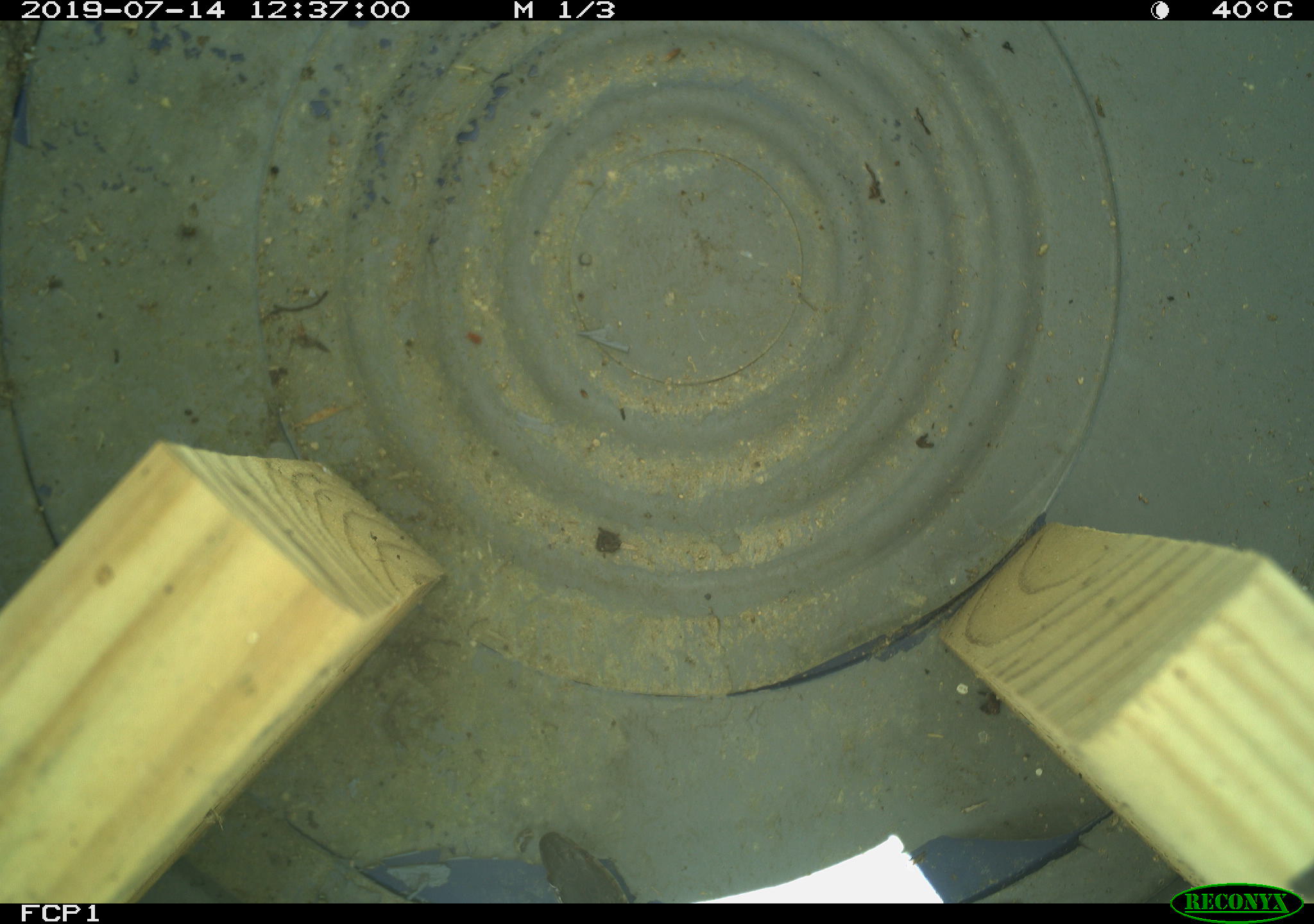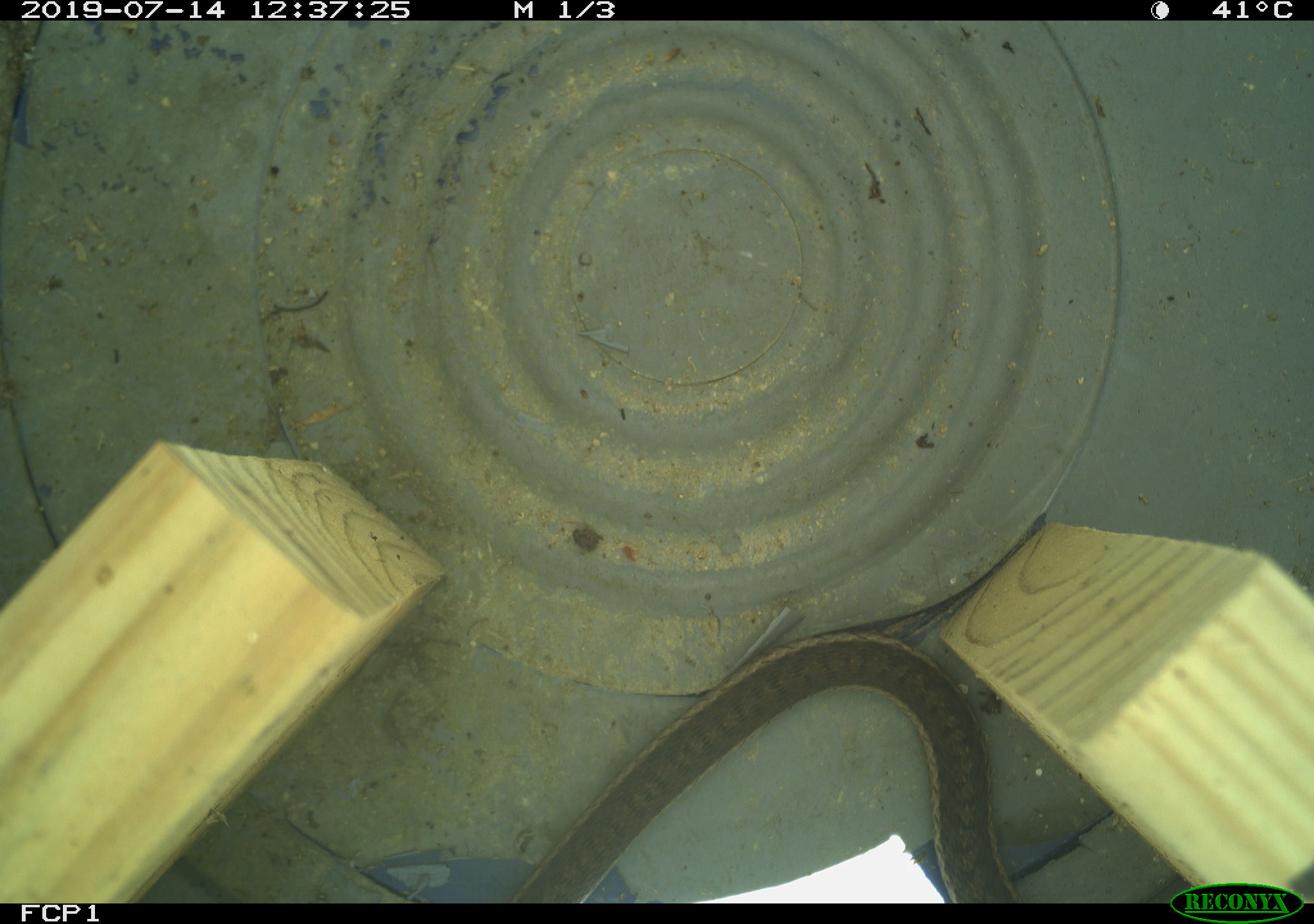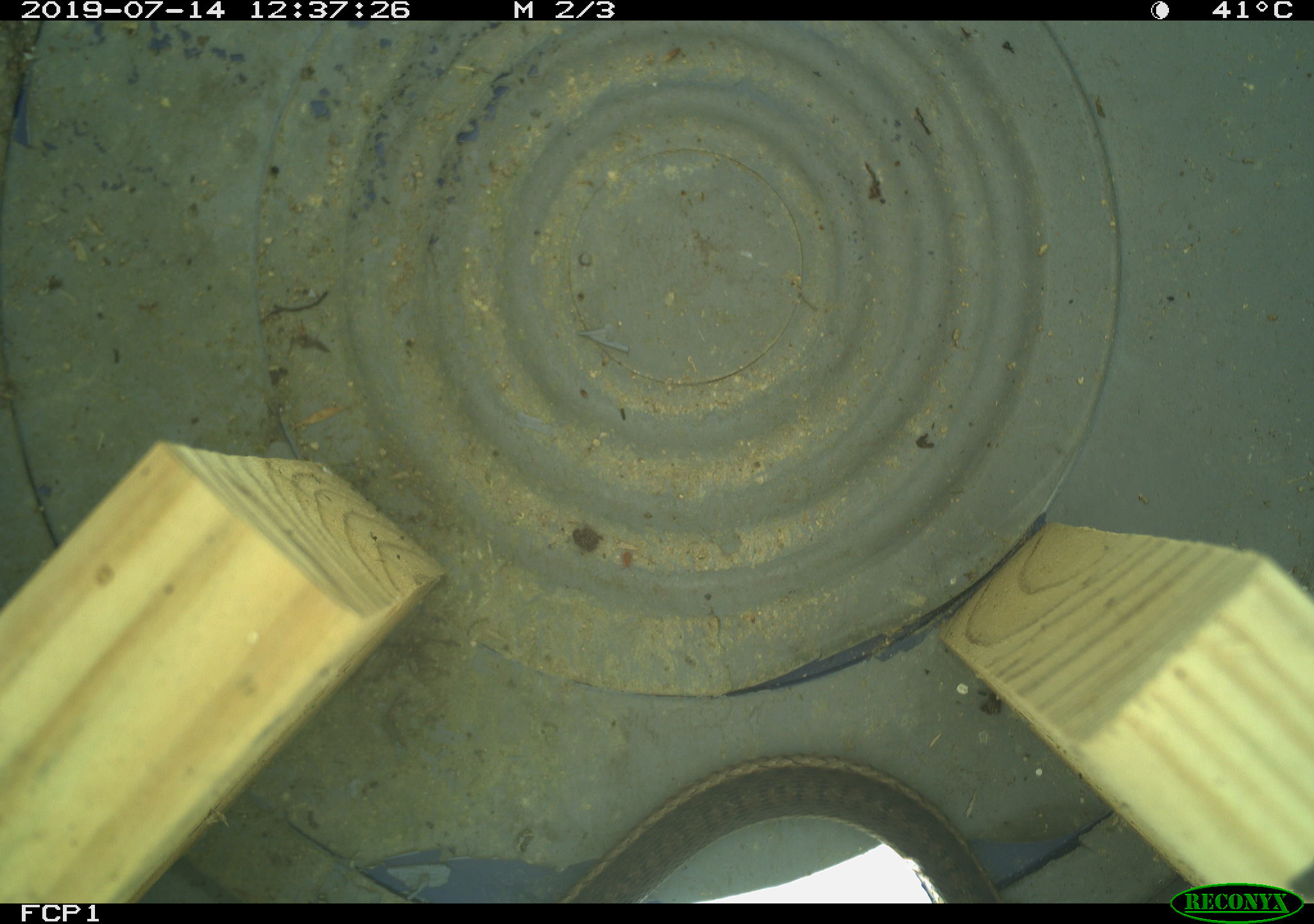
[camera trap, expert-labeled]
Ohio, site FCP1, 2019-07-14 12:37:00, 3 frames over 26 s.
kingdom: Animalia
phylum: Chordata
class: Reptilia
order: Squamata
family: Colubridae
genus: Thamnophis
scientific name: Thamnophis sirtalis sirtalis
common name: eastern gartersnake